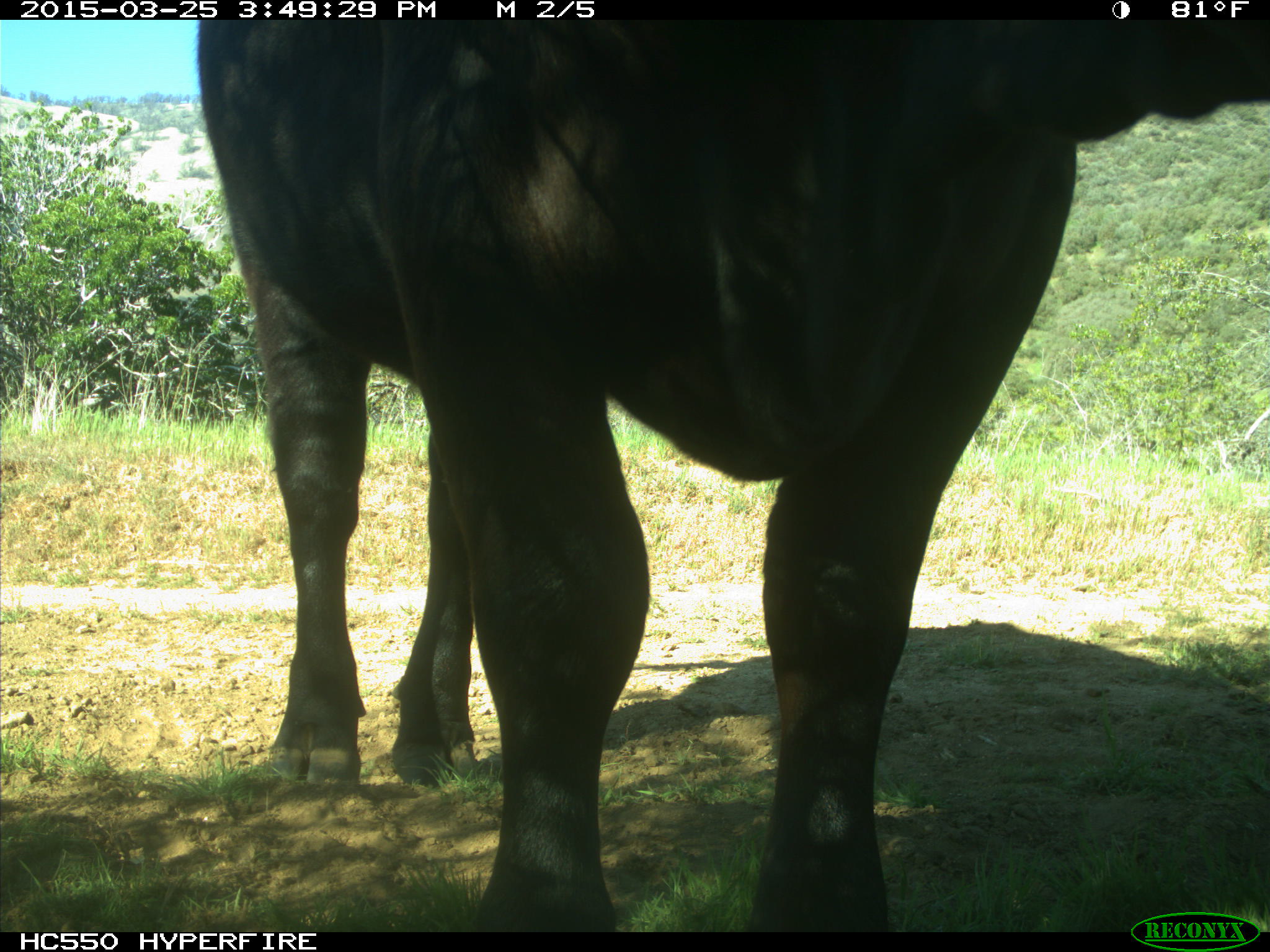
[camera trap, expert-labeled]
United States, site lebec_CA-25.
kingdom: Animalia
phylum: Chordata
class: Mammalia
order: Artiodactyla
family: Bovidae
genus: Bos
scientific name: Bos taurus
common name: domestic cow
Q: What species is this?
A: Bos taurus (domestic cow).